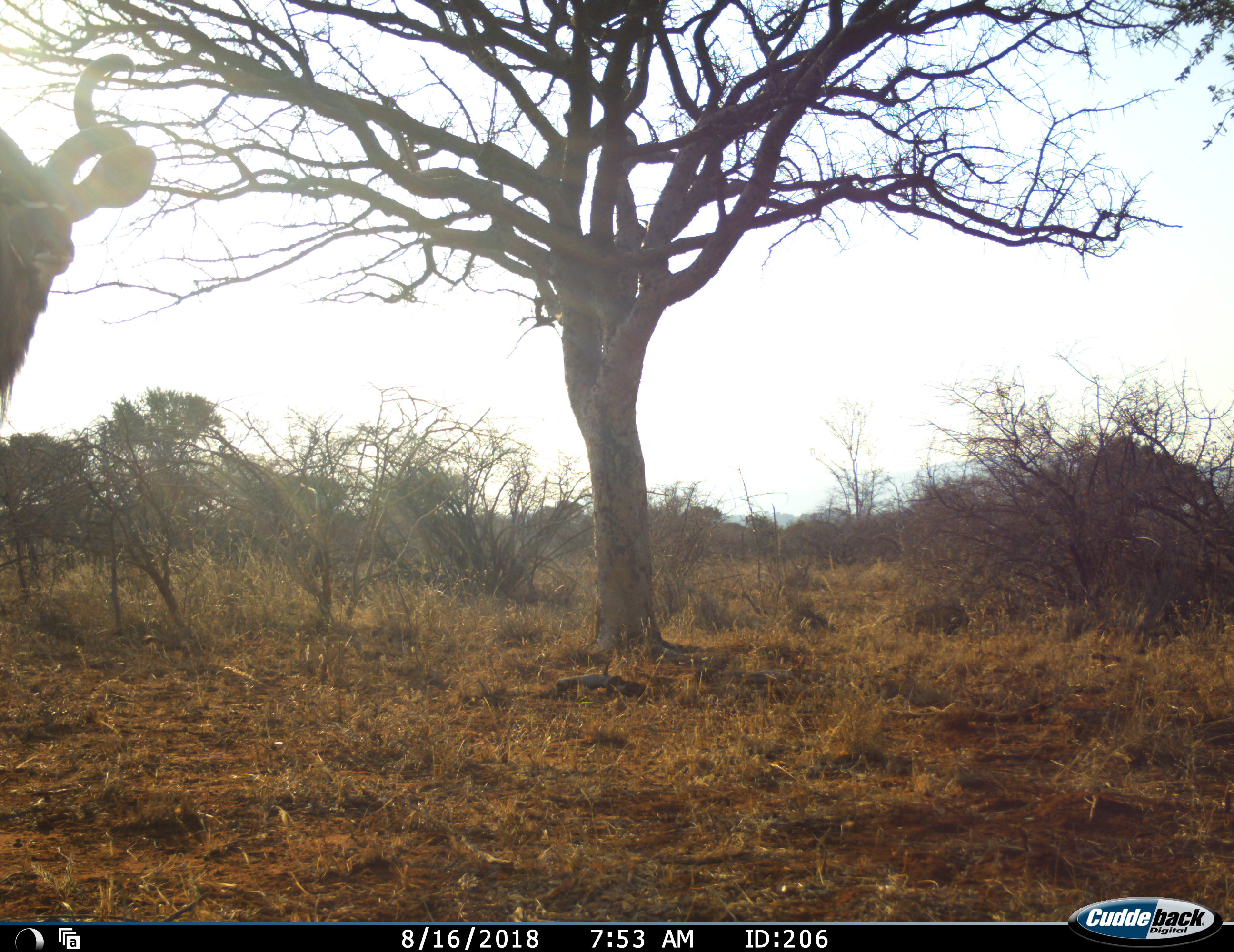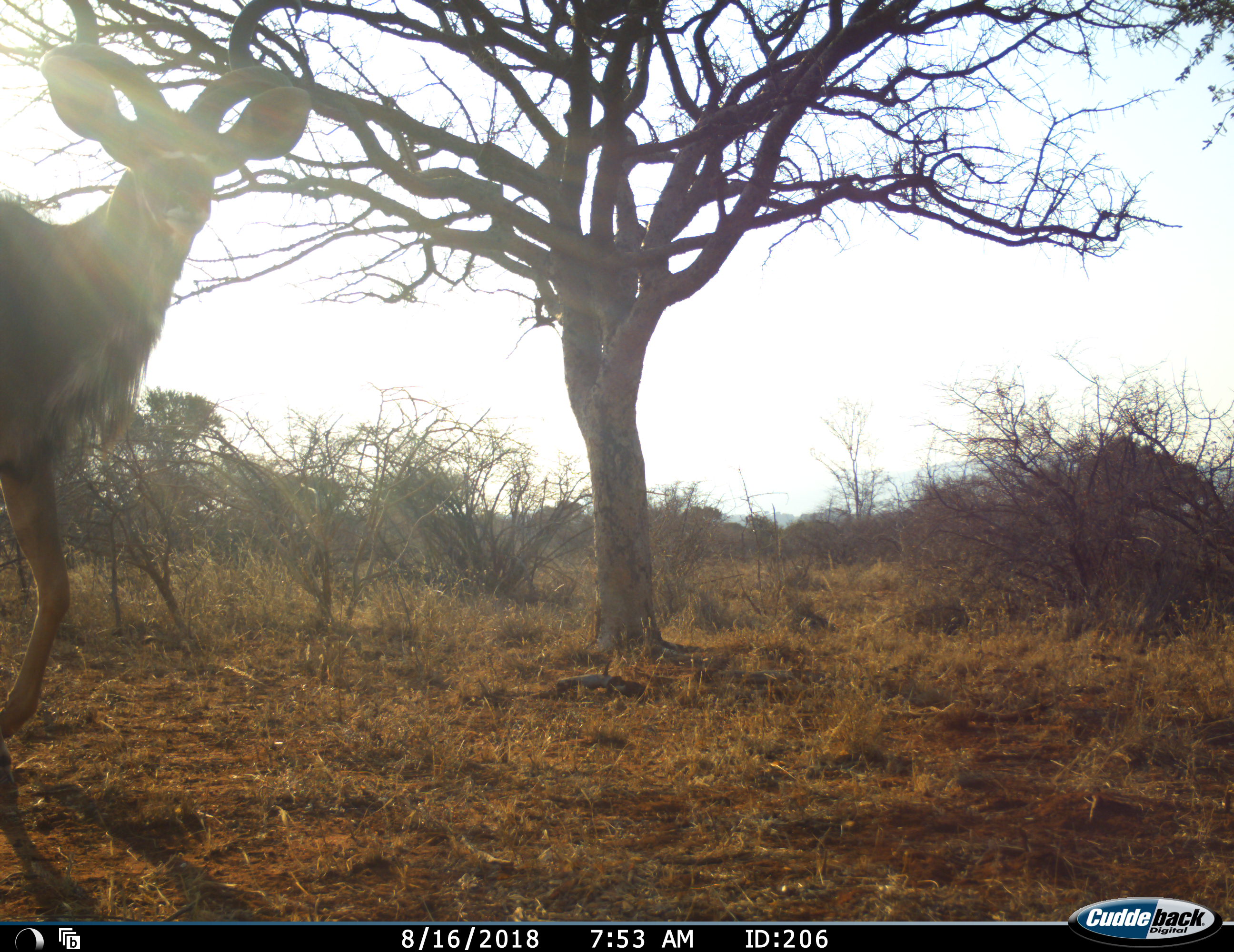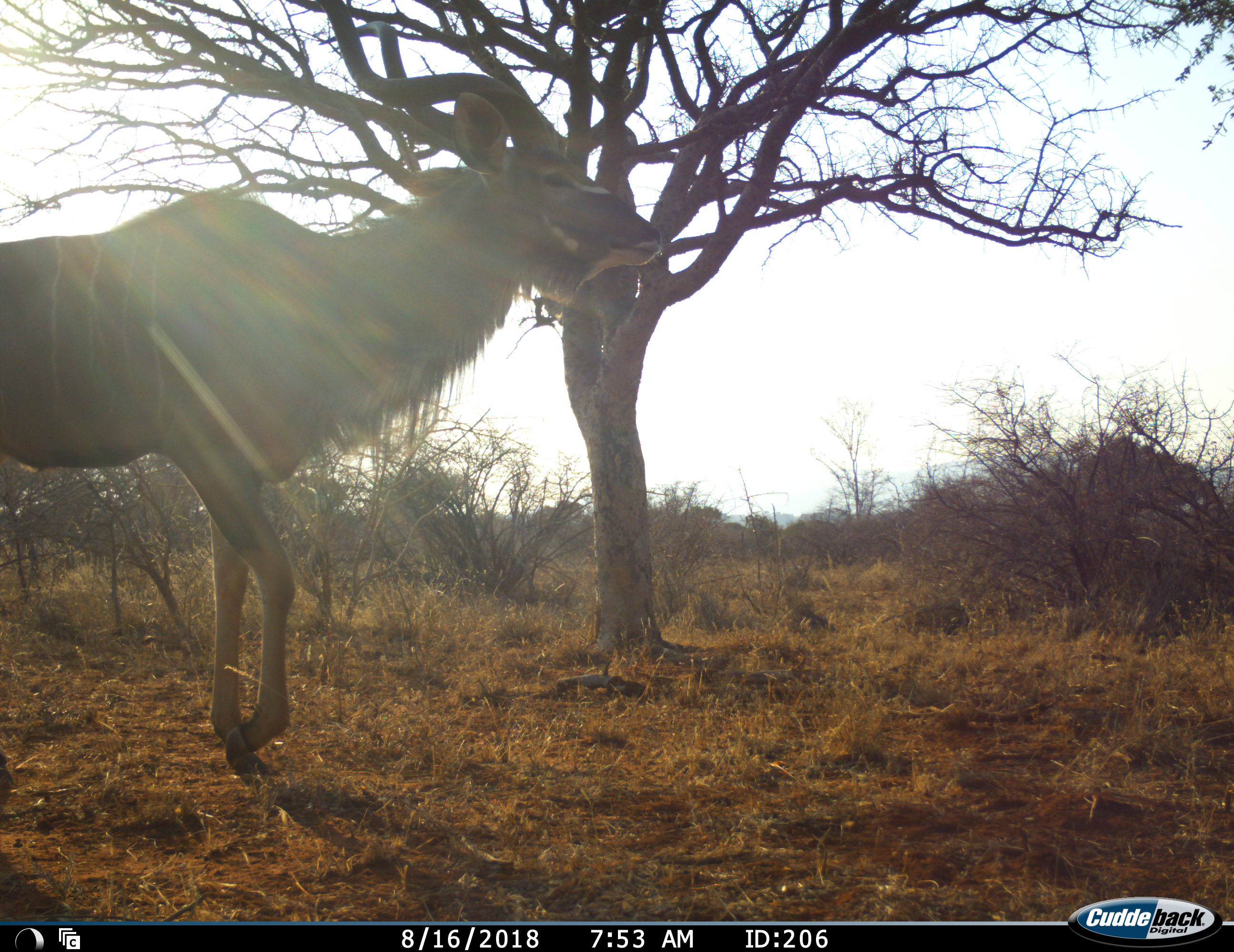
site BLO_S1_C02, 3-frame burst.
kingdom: Animalia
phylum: Chordata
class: Mammalia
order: Artiodactyla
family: Bovidae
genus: Tragelaphus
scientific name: Tragelaphus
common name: kudu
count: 1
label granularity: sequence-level